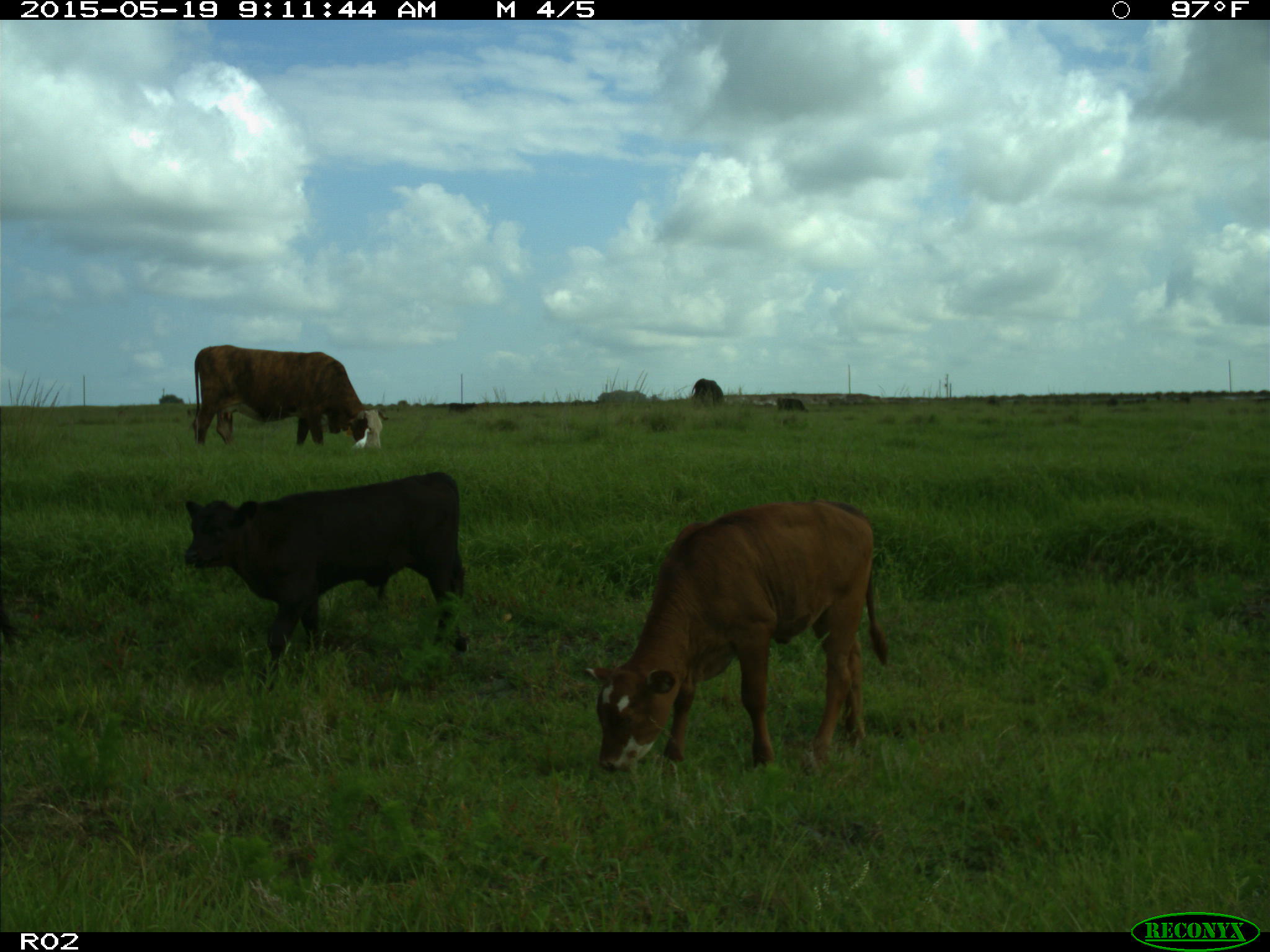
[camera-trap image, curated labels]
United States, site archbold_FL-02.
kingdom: Animalia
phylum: Chordata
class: Mammalia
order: Artiodactyla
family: Bovidae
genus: Bos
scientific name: Bos taurus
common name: domestic cow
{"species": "Bos taurus (domestic cow)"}